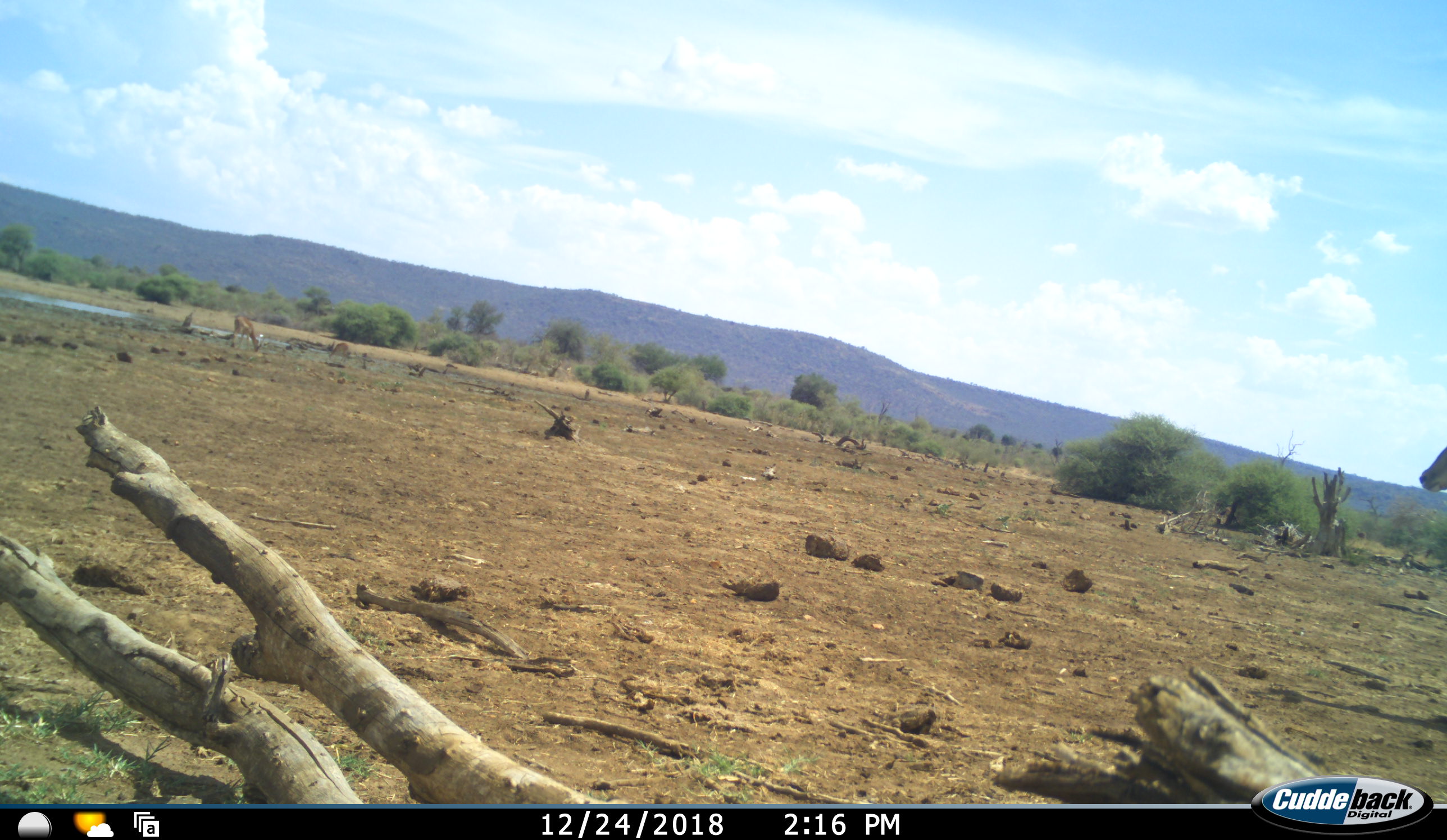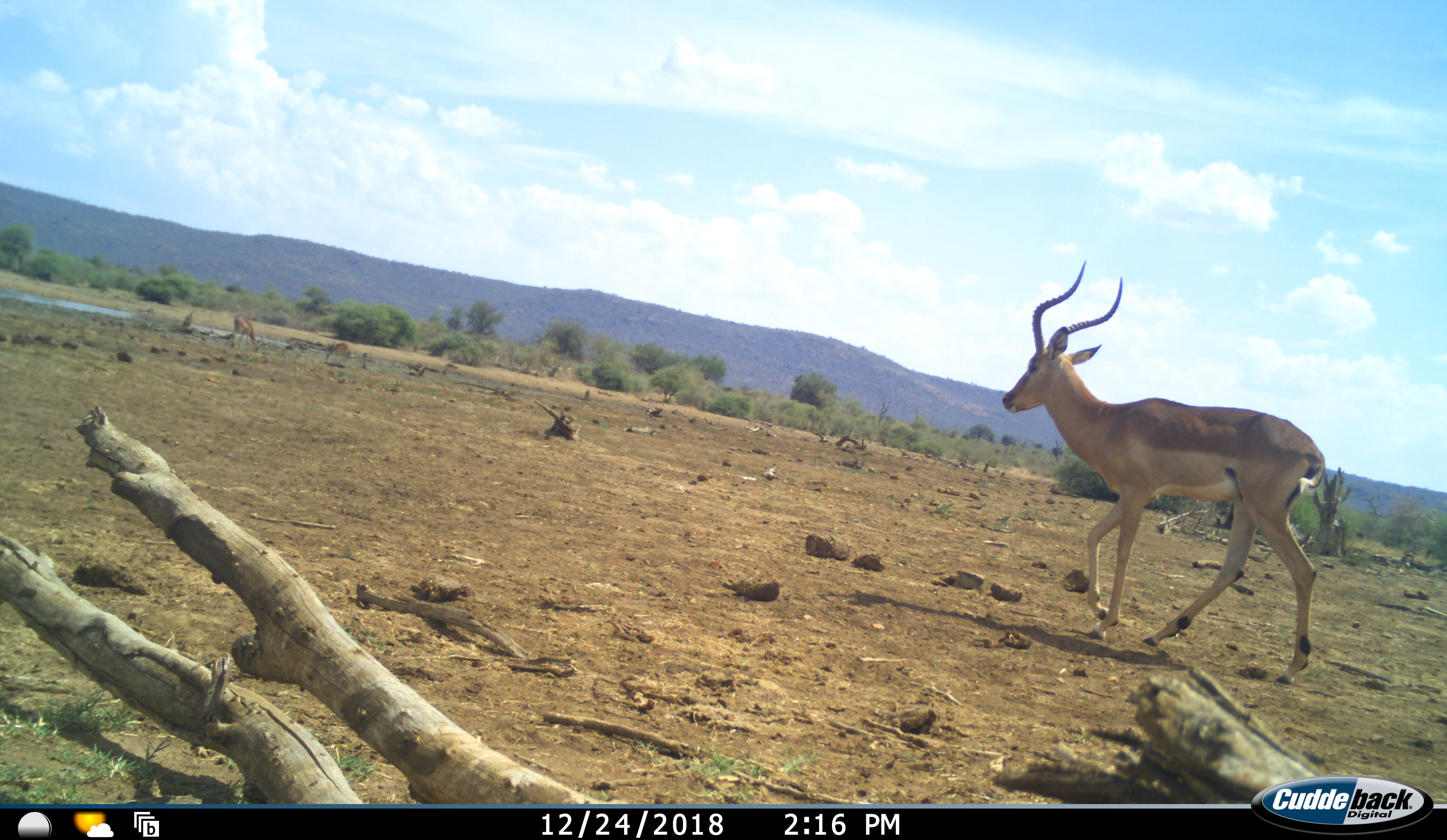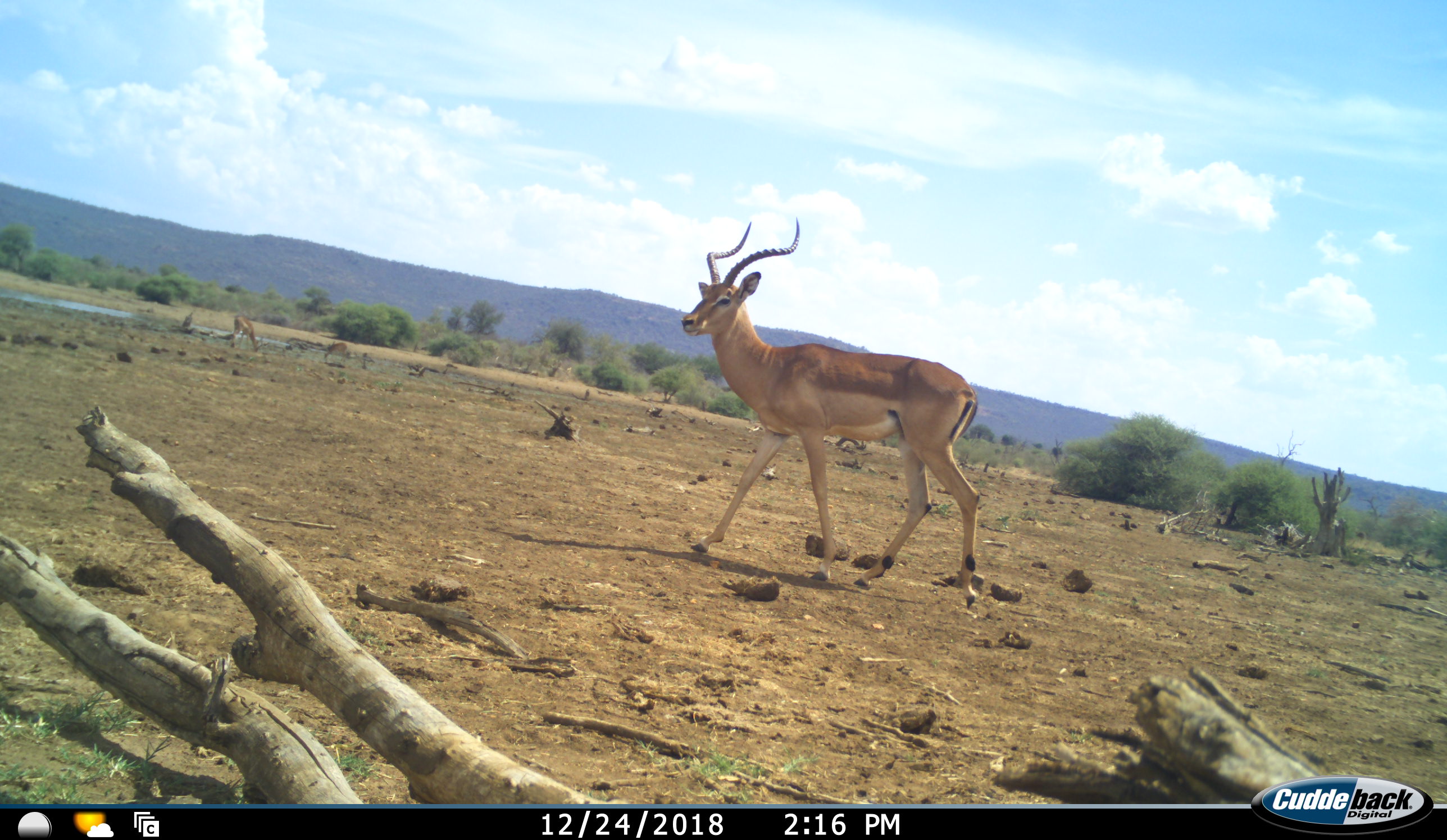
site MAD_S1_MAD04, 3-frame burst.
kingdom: Animalia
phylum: Chordata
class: Mammalia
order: Artiodactyla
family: Bovidae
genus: Aepyceros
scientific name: Aepyceros melampus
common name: impala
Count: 3.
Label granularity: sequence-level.